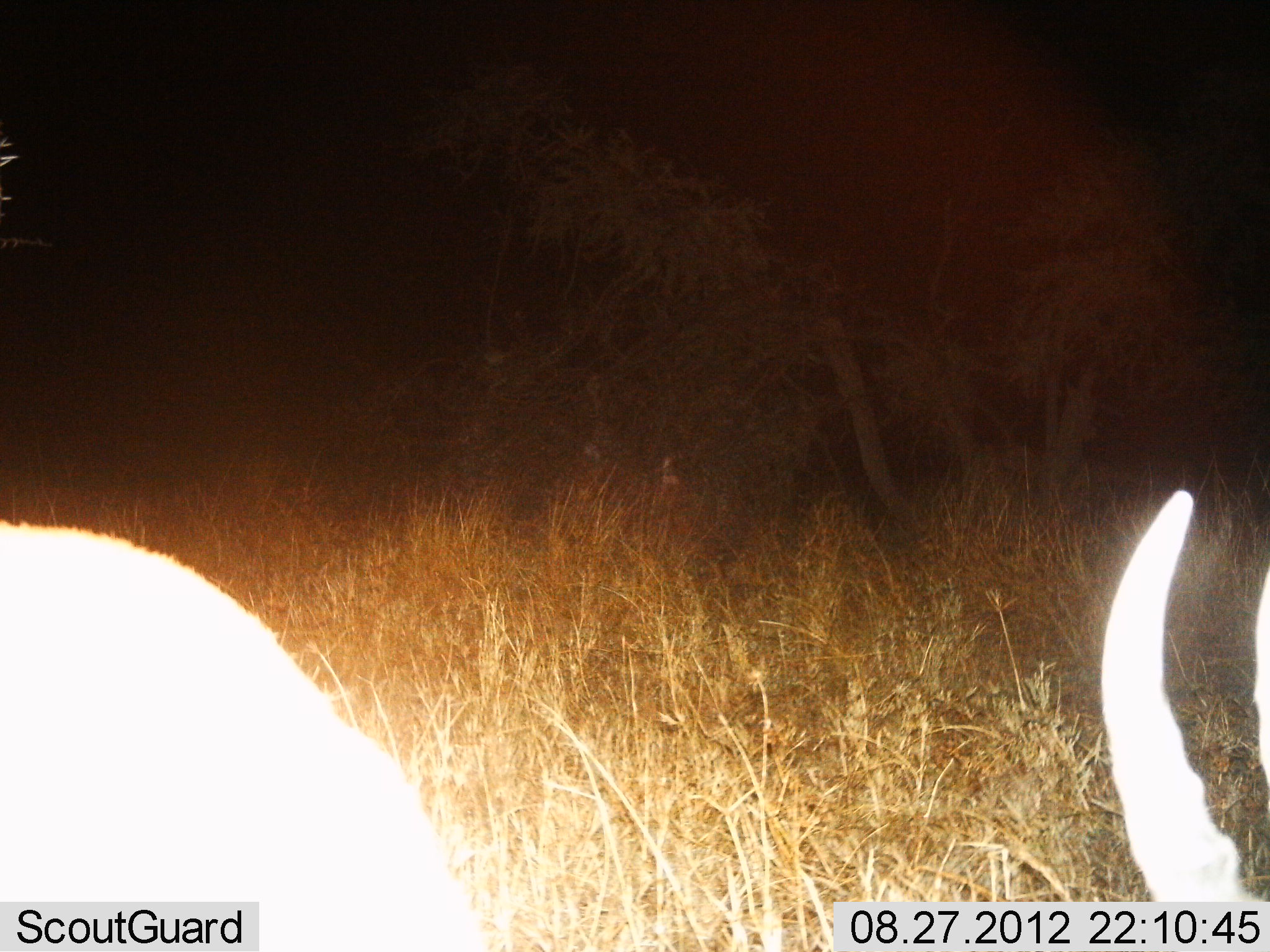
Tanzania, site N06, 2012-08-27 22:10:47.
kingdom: Animalia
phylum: Chordata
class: Mammalia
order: Artiodactyla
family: Bovidae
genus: Eudorcas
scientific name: Eudorcas thomsonii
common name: thomson's gazelle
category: gazellethomsons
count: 1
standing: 17%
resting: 0%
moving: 33%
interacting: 0%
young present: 0%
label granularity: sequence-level